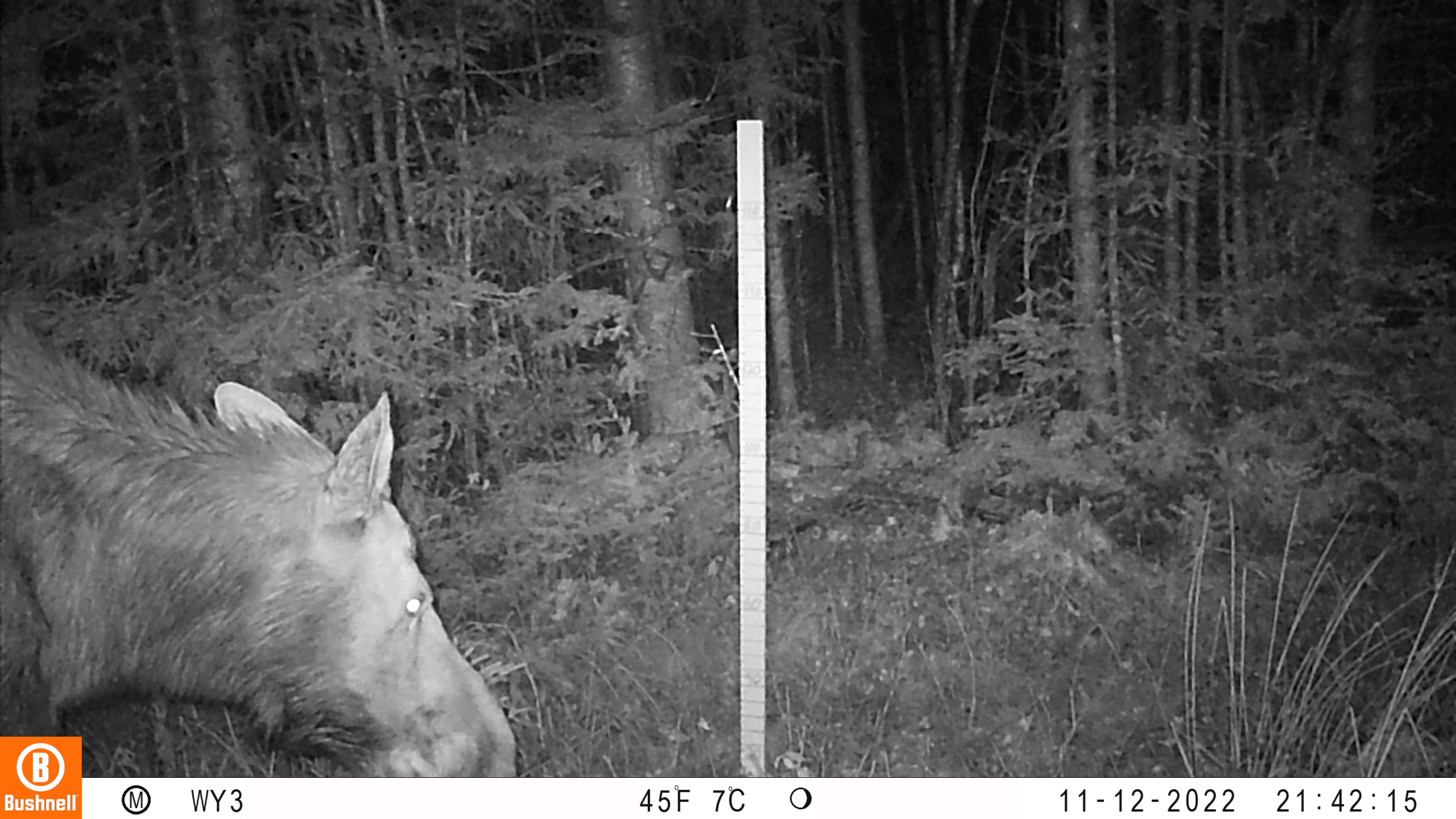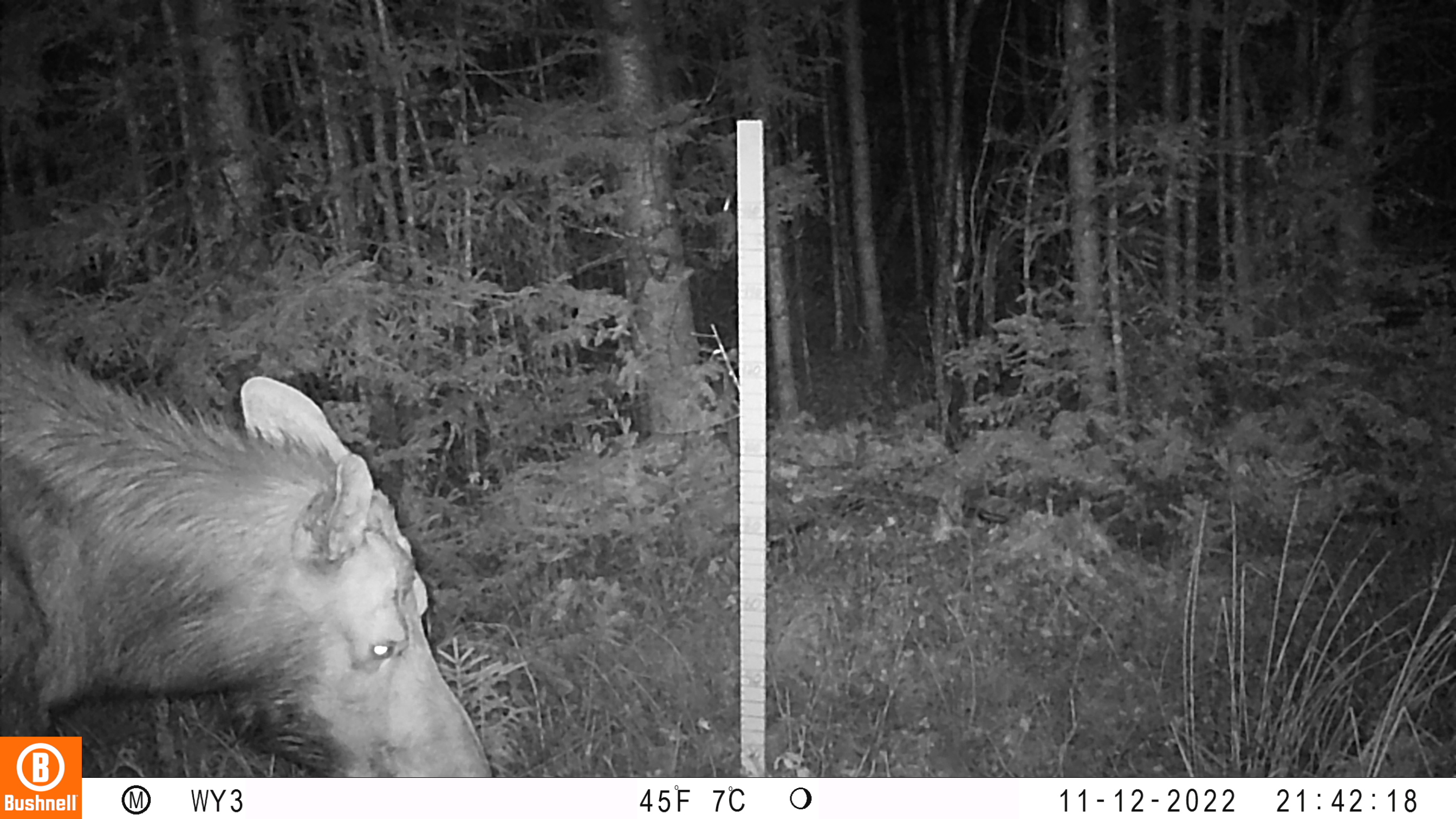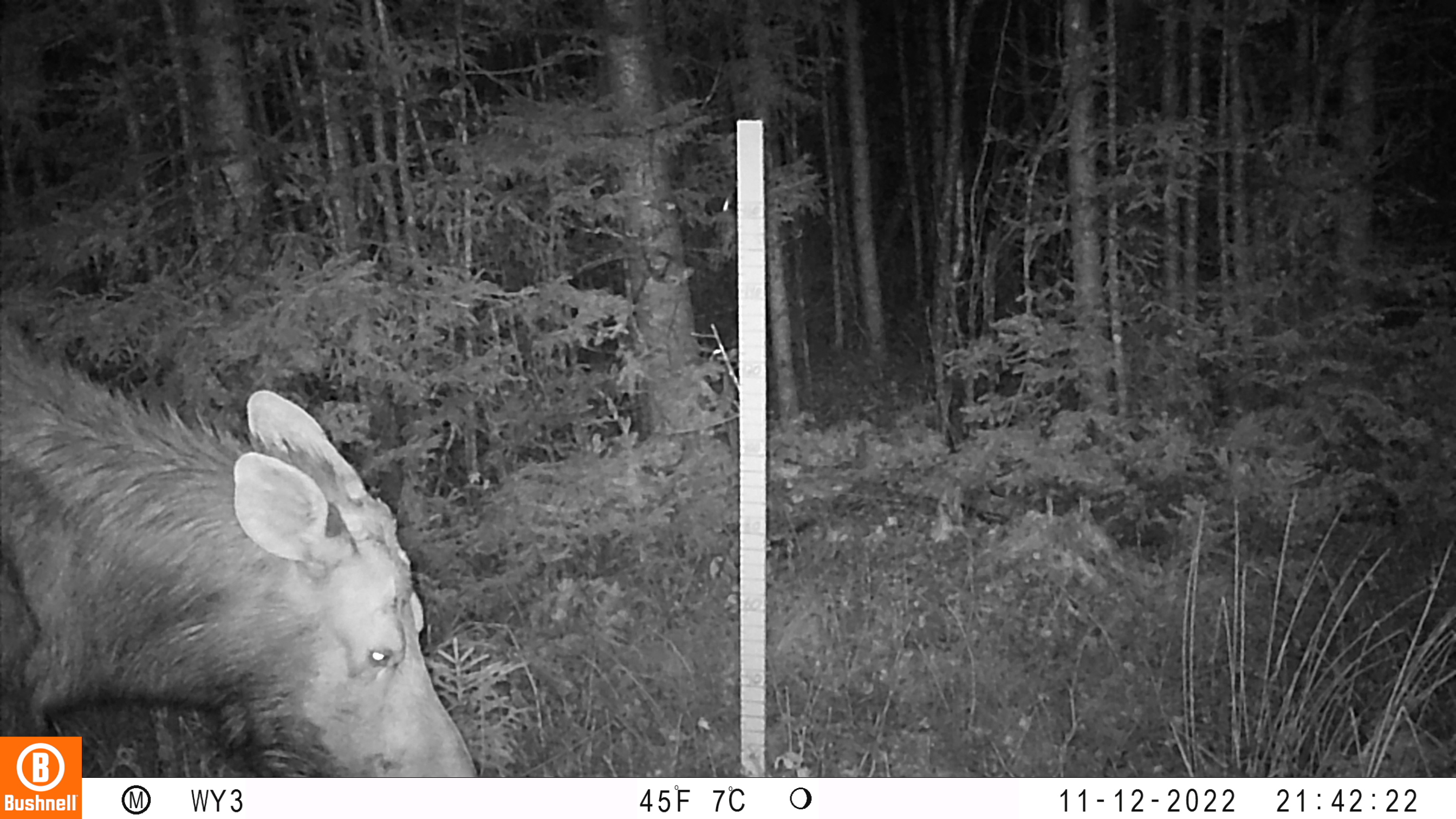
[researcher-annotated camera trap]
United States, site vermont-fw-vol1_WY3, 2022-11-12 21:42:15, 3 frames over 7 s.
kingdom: Animalia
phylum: Chordata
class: Mammalia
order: Artiodactyla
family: Cervidae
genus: Alces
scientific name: Alces alces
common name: moose